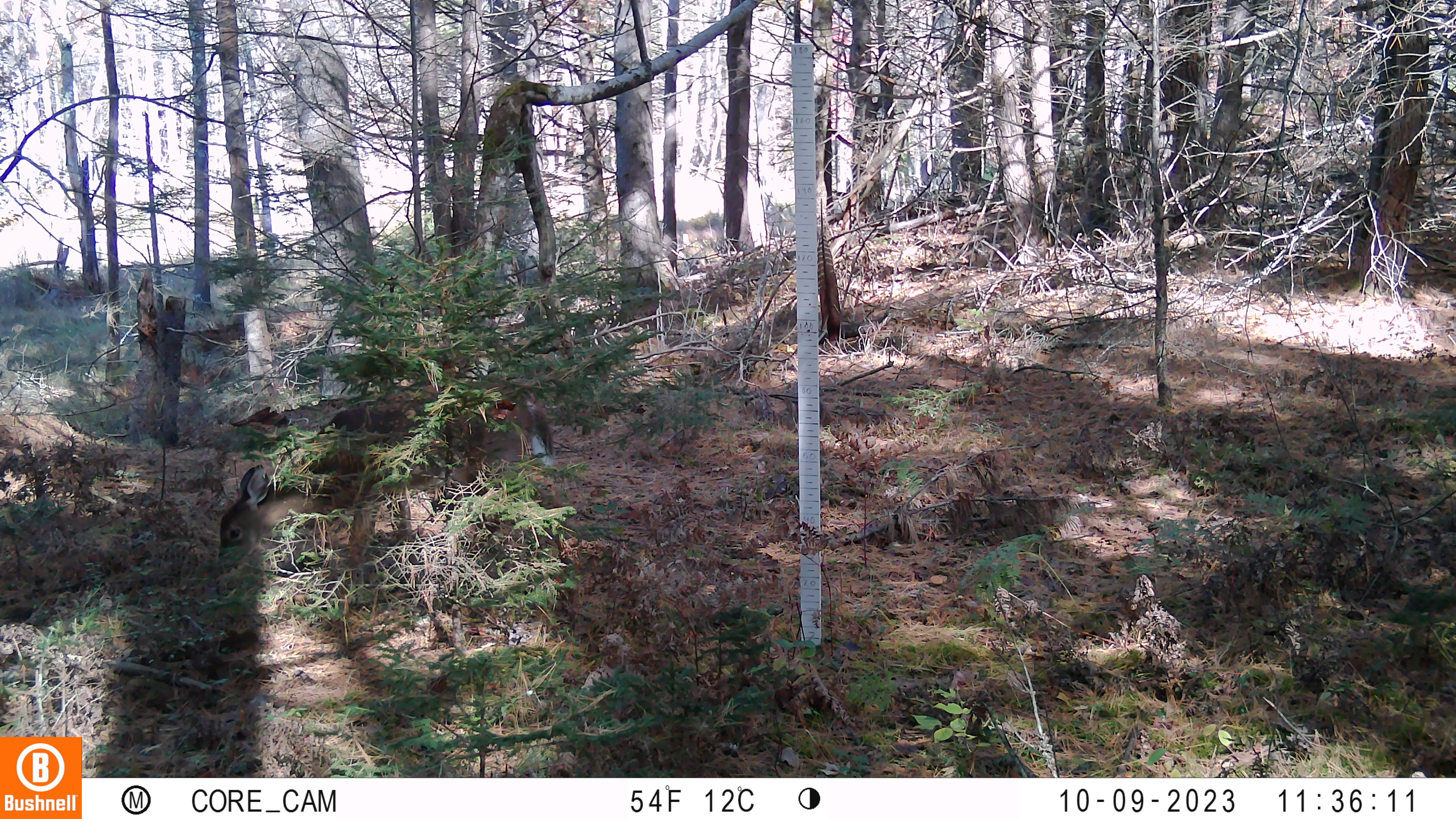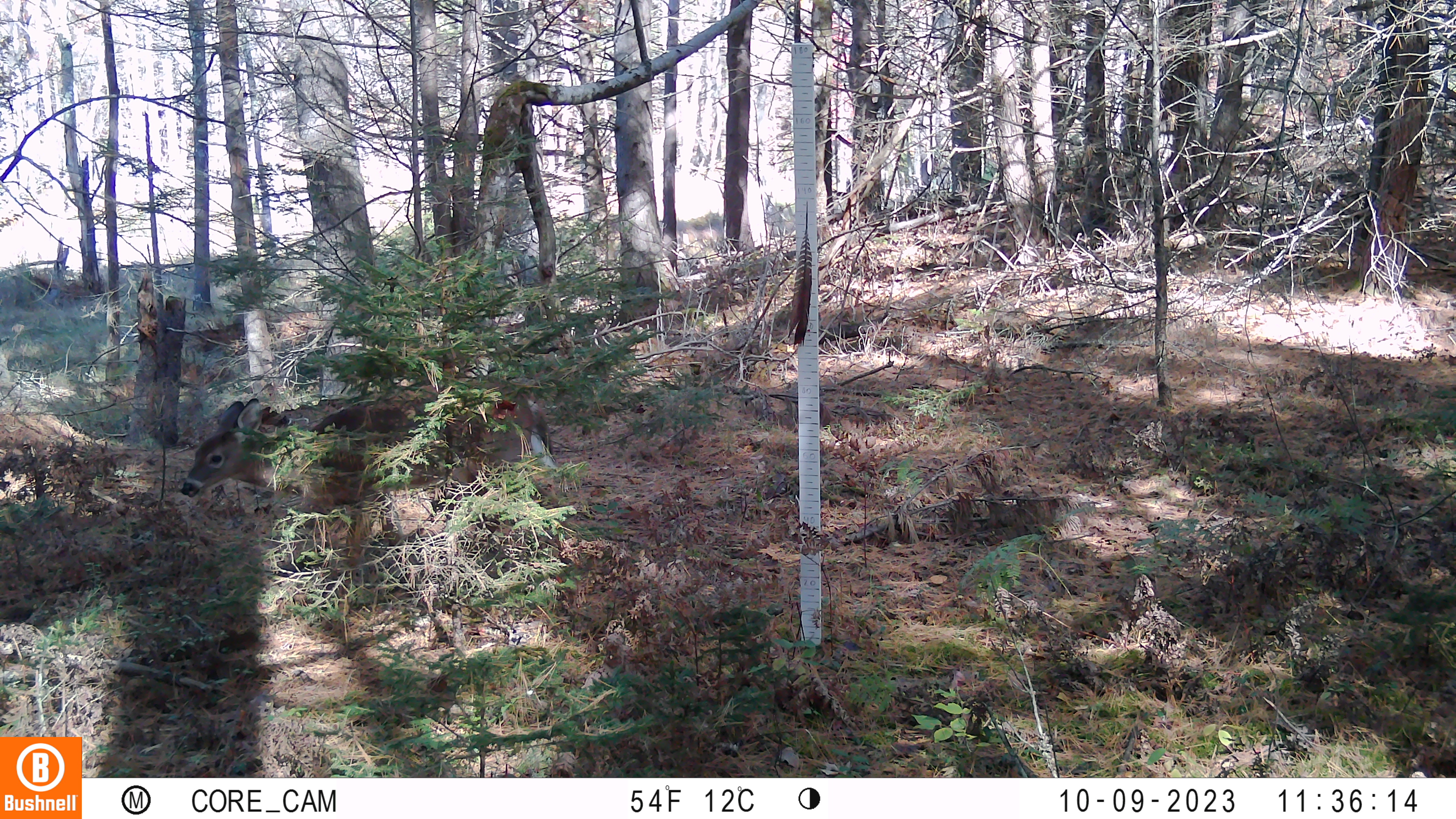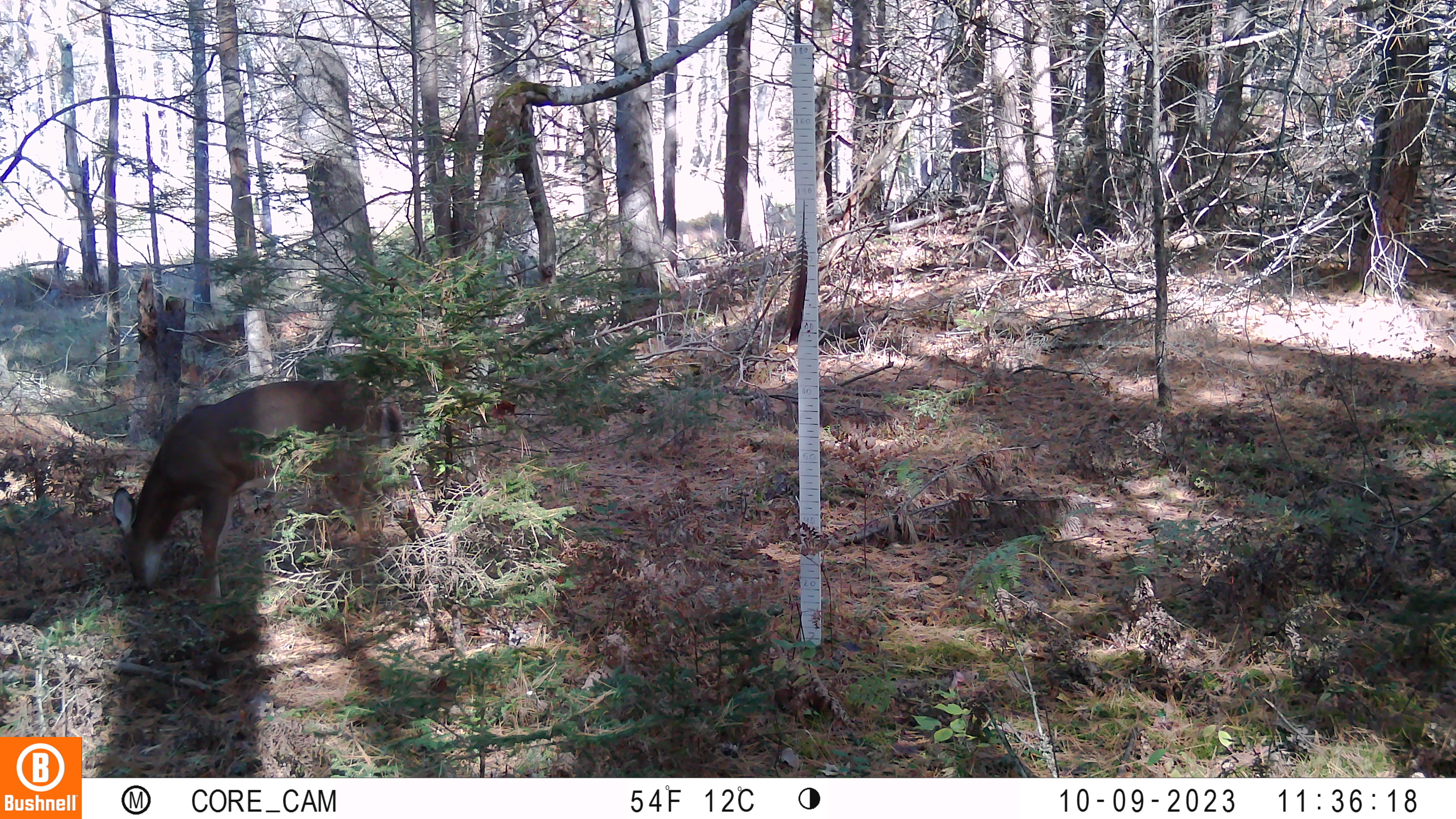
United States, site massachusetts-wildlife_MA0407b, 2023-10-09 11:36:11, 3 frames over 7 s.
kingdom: Animalia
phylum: Chordata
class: Mammalia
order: Artiodactyla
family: Cervidae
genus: Odocoileus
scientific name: Odocoileus virginianus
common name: white-tailed deer